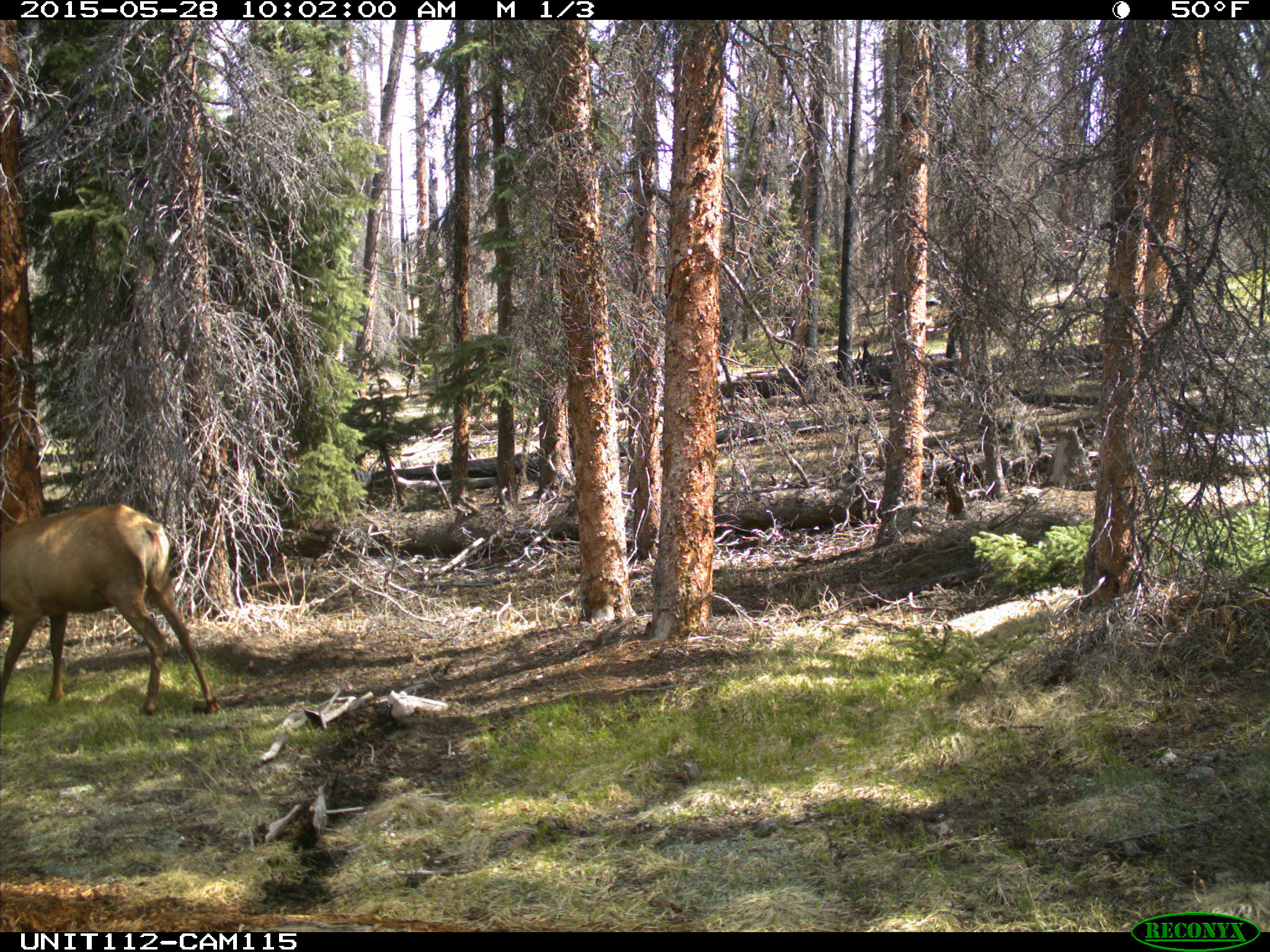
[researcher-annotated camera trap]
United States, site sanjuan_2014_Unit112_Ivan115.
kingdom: Animalia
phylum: Chordata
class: Mammalia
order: Artiodactyla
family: Cervidae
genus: Cervus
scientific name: Cervus elaphus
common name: red deer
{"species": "Cervus elaphus (red deer)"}